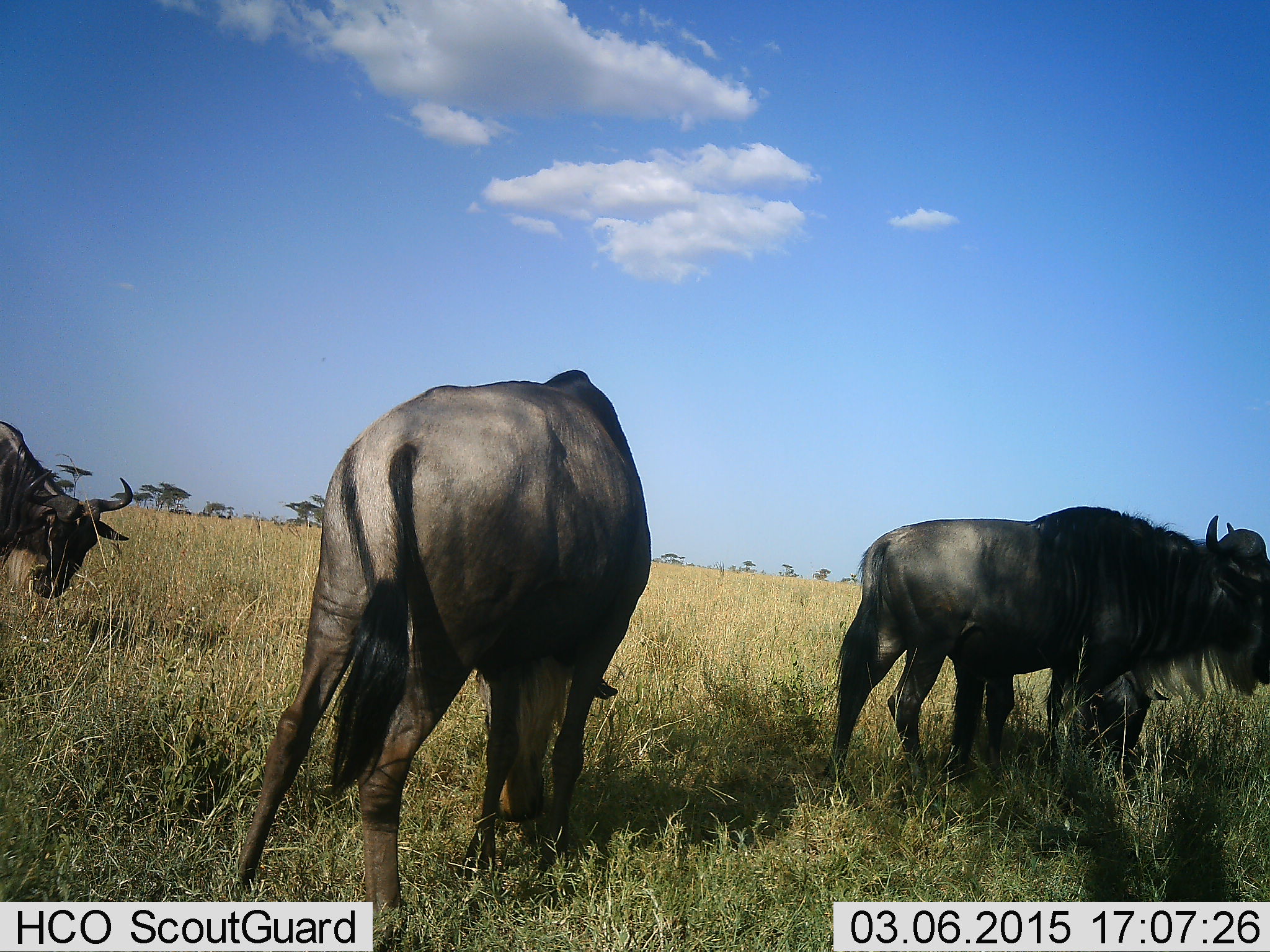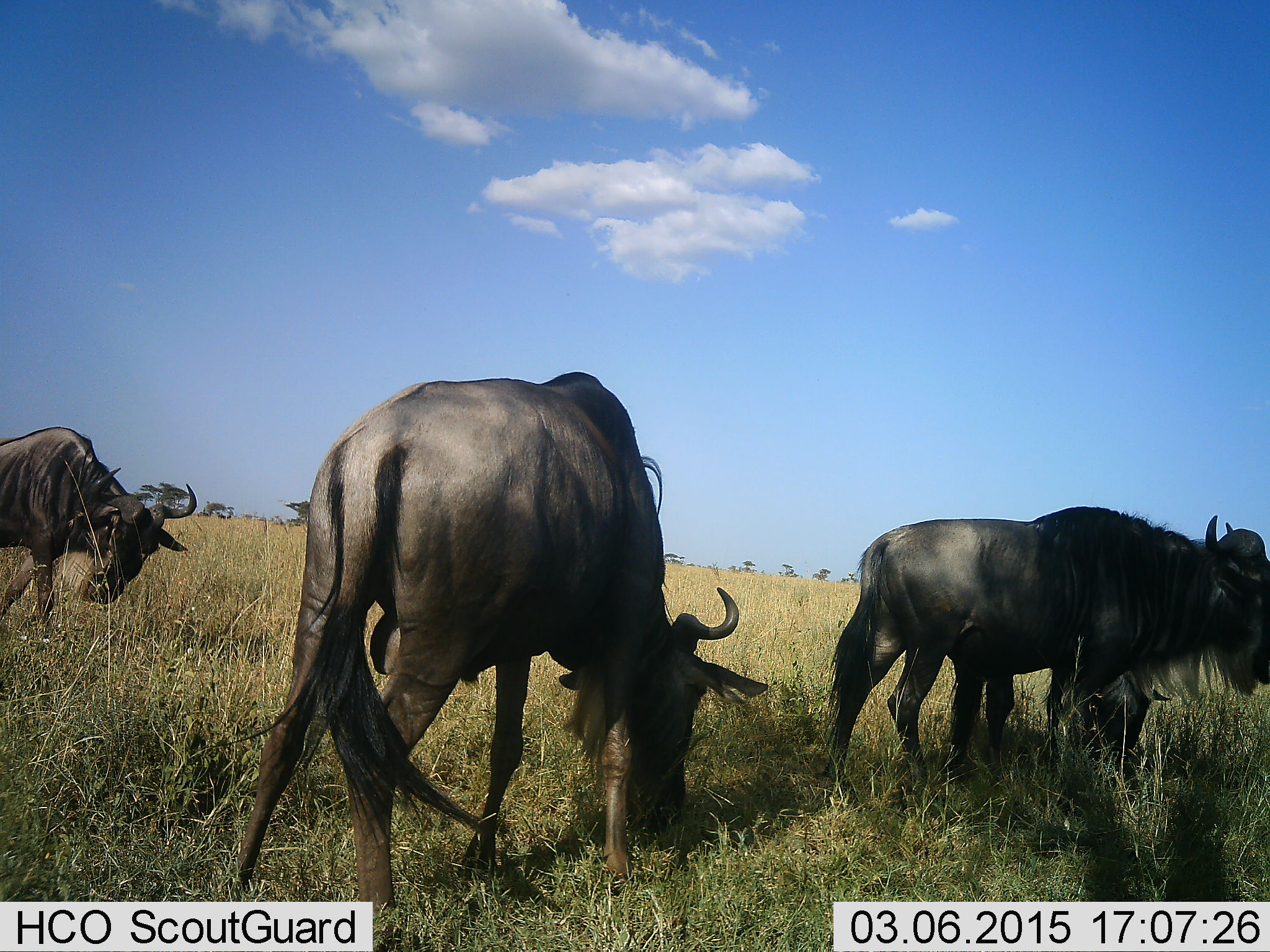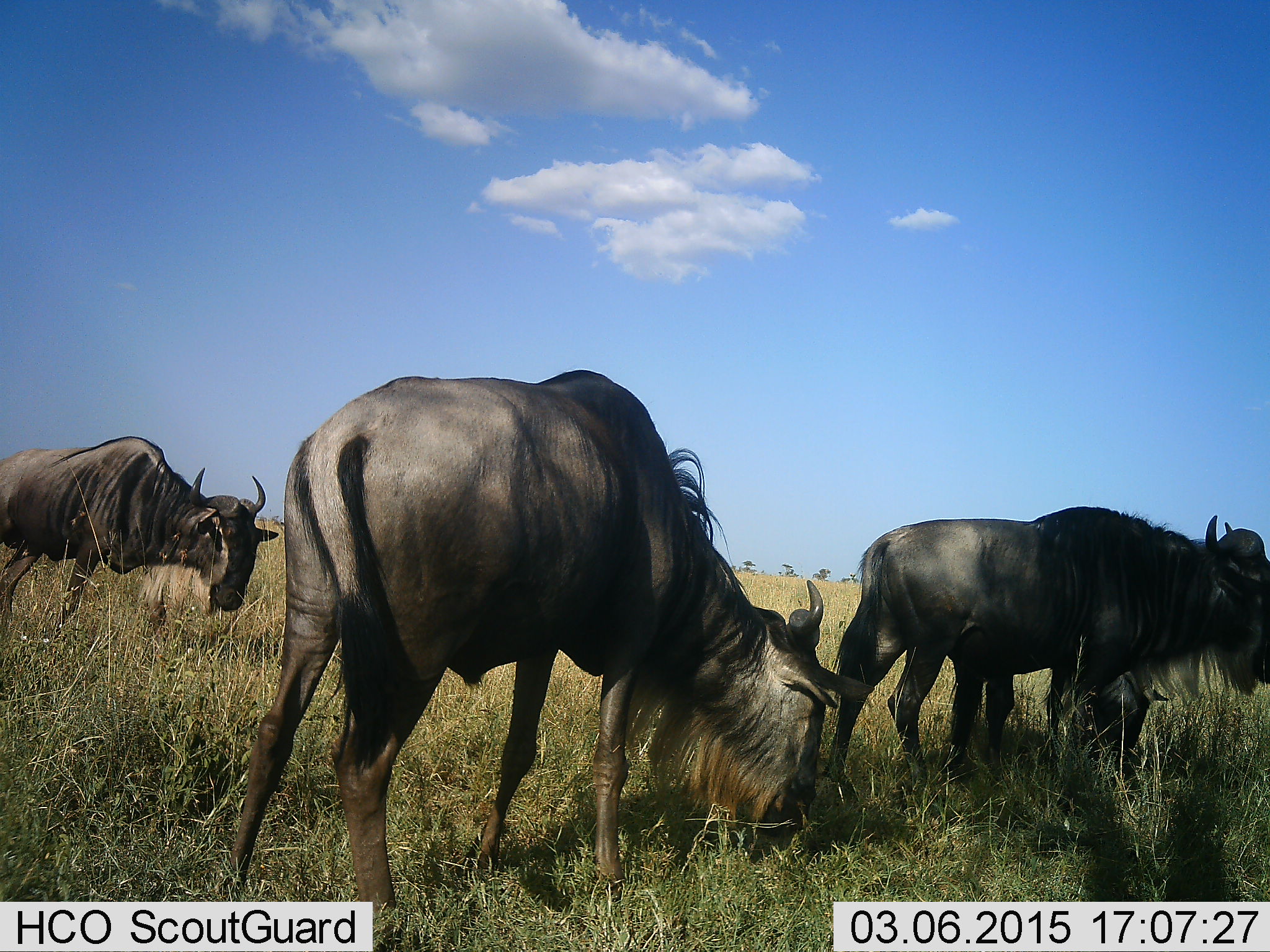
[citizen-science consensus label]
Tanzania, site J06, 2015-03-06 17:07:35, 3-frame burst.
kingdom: Animalia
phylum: Chordata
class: Mammalia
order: Artiodactyla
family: Bovidae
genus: Connochaetes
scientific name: Connochaetes taurinus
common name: blue wildebeest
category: wildebeest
Wildebeest (blue wildebeest) (Connochaetes taurinus), count 4. Behavior (volunteer vote fractions): standing 30%, resting 10%, moving 30%, interacting 0%. Young present (vote fraction): 10%. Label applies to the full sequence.